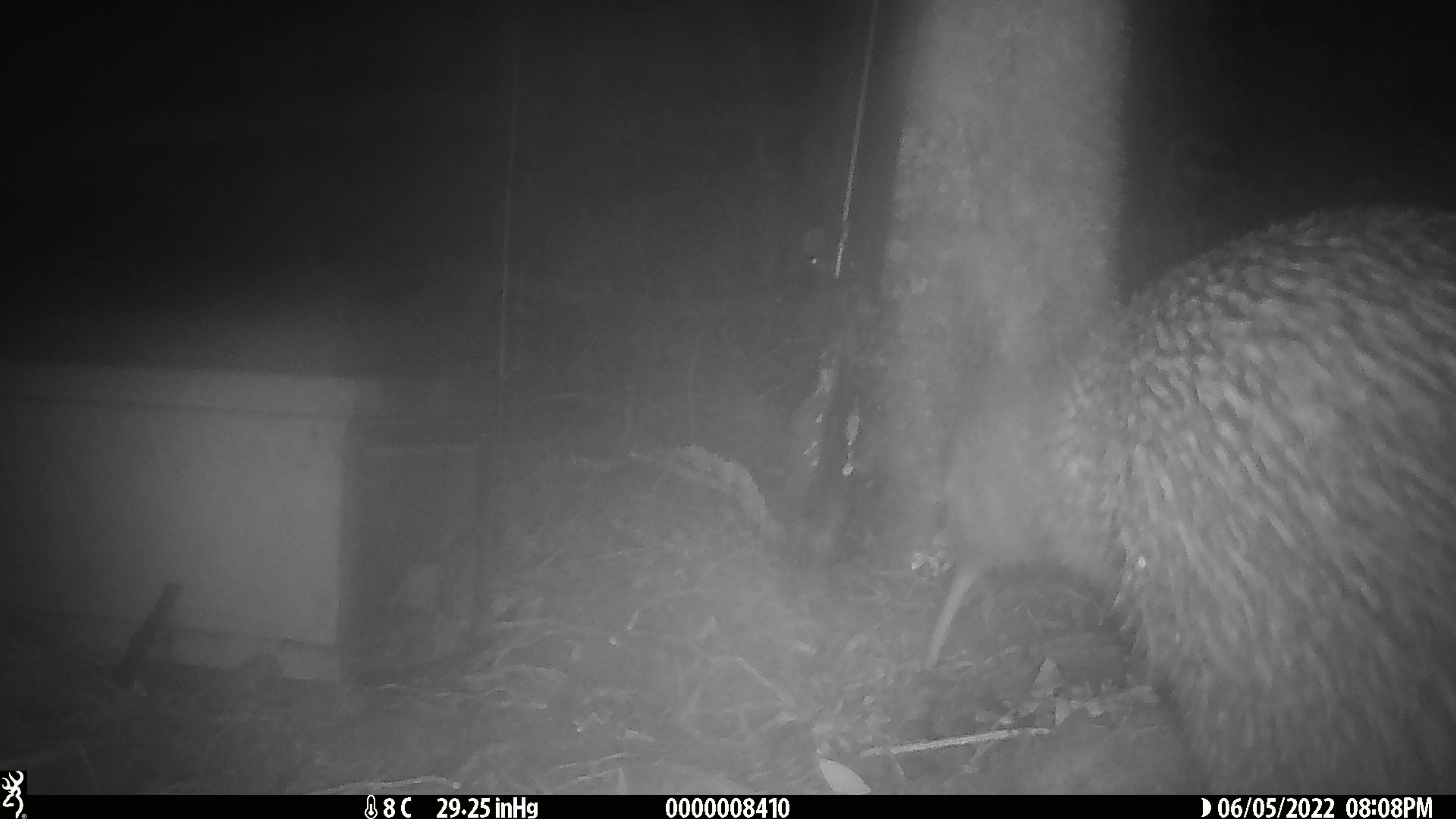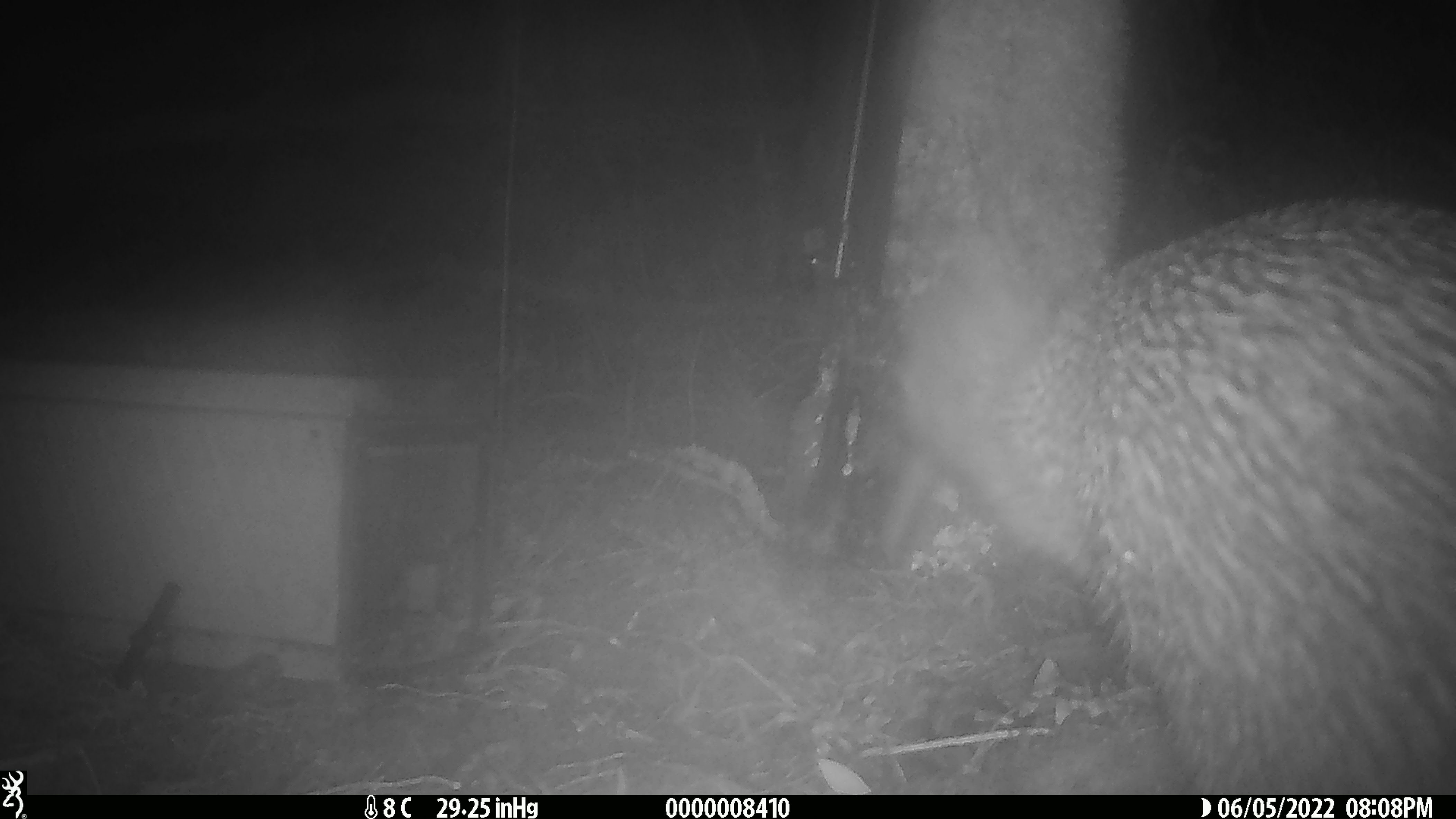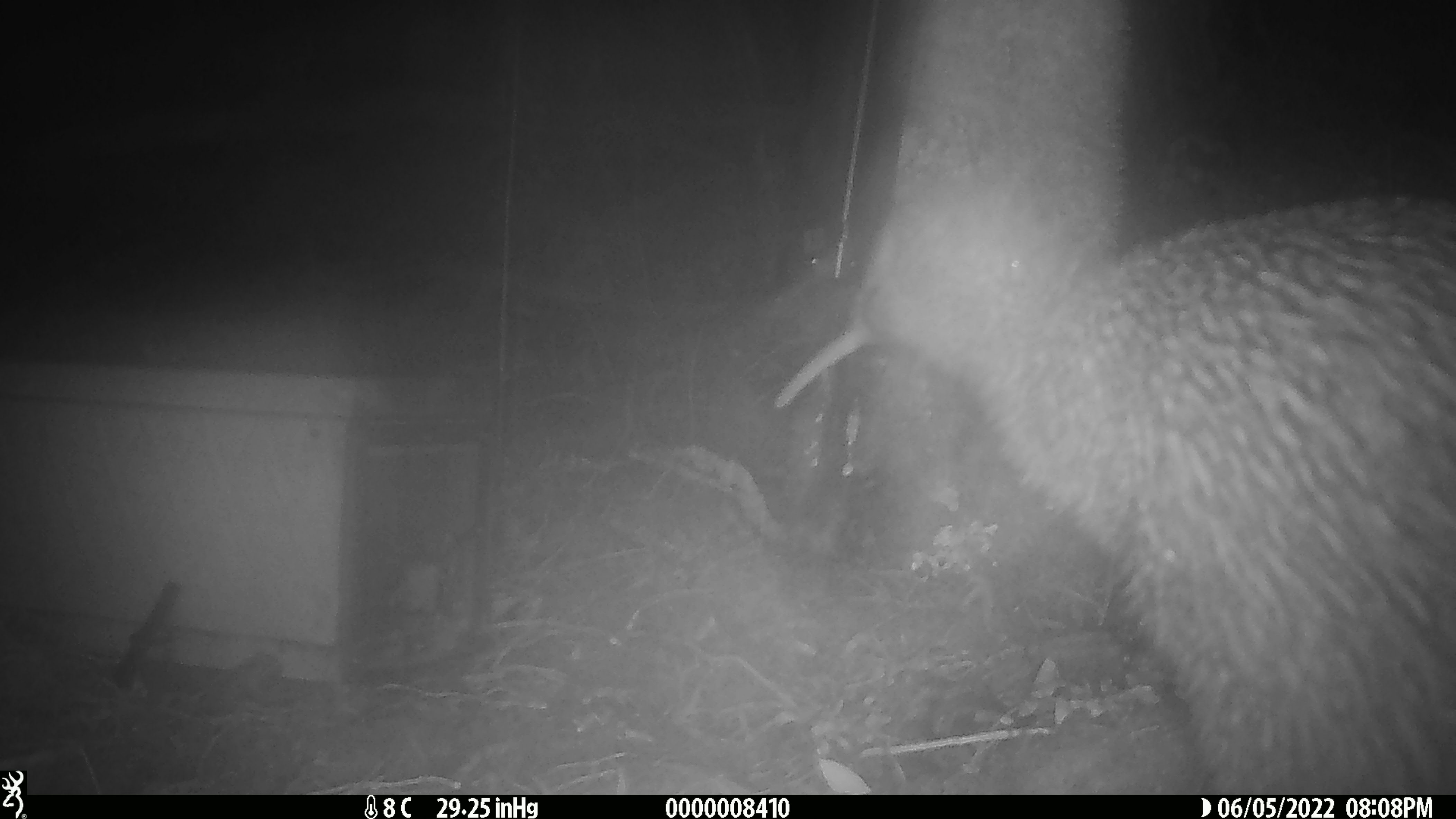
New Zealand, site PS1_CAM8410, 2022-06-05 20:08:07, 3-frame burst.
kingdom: Animalia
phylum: Chordata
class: Aves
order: Apterygiformes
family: Apterygidae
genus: Apteryx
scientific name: Apteryx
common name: kiwi